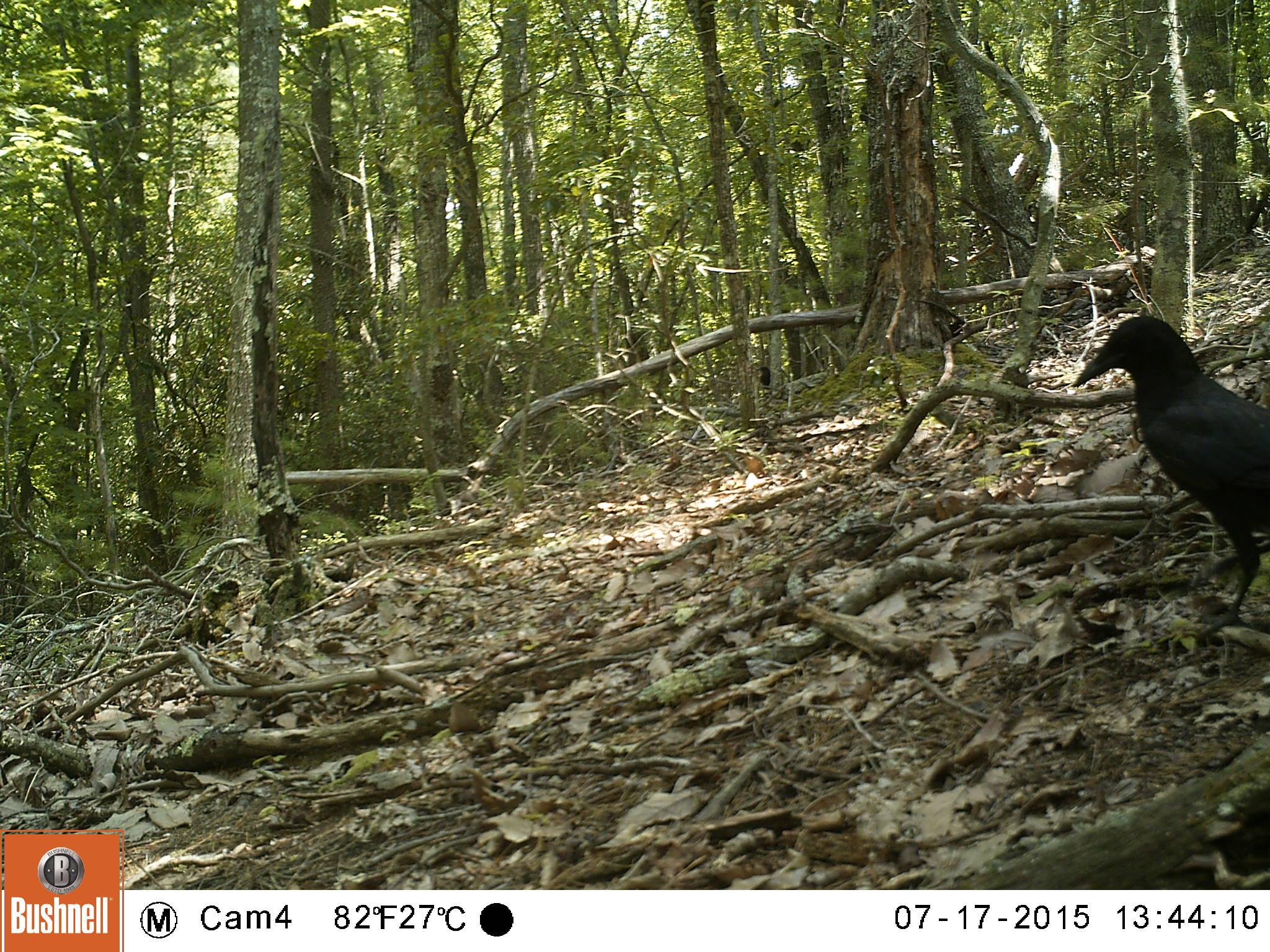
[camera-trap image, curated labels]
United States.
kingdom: Animalia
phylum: Chordata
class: Aves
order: Passeriformes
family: Corvidae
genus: Corvus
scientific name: Corvus brachyrhynchos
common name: american crow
American Crow (Corvus brachyrhynchos).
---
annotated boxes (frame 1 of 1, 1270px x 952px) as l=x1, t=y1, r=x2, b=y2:
American Crow: l=1066, t=301, r=1270, b=629